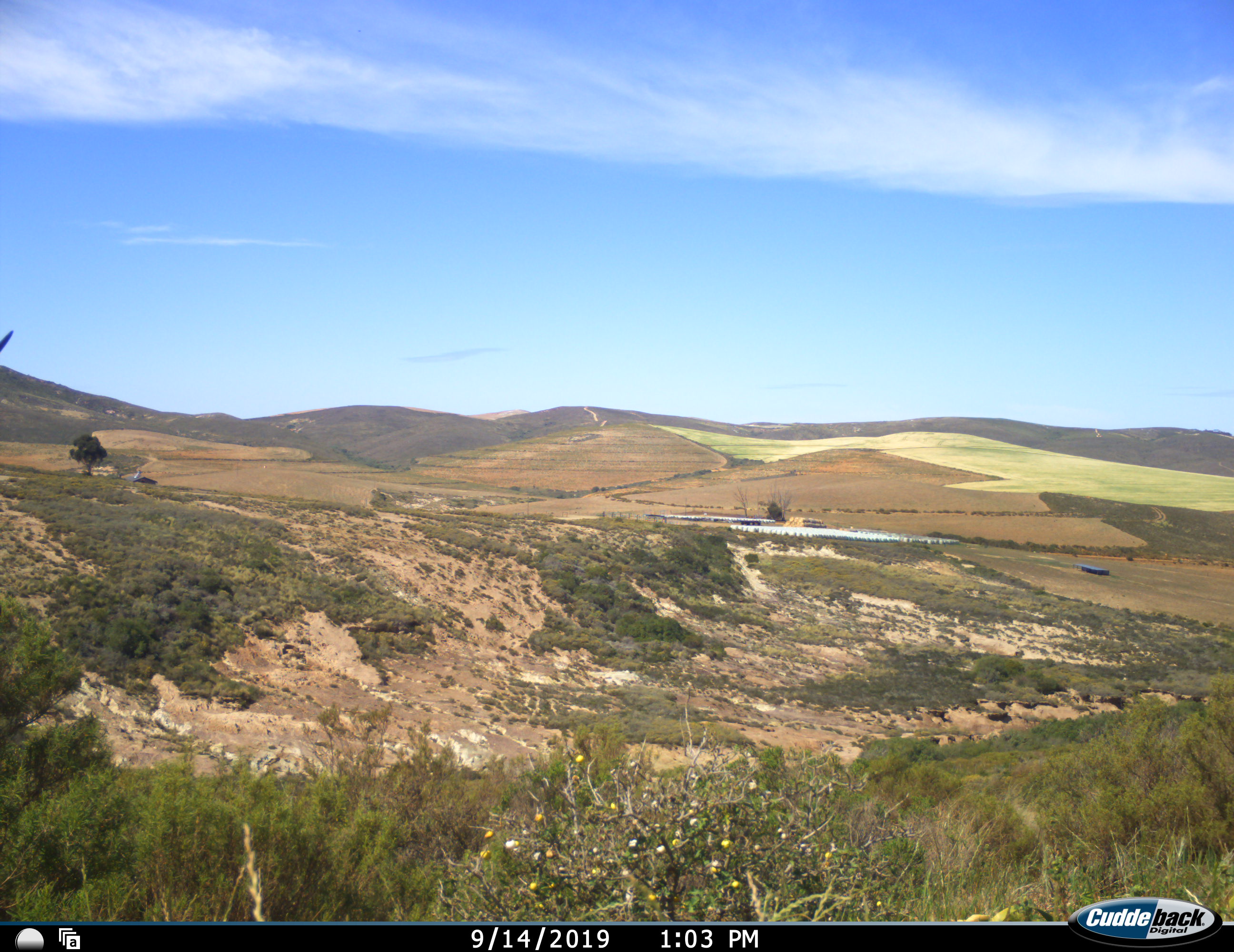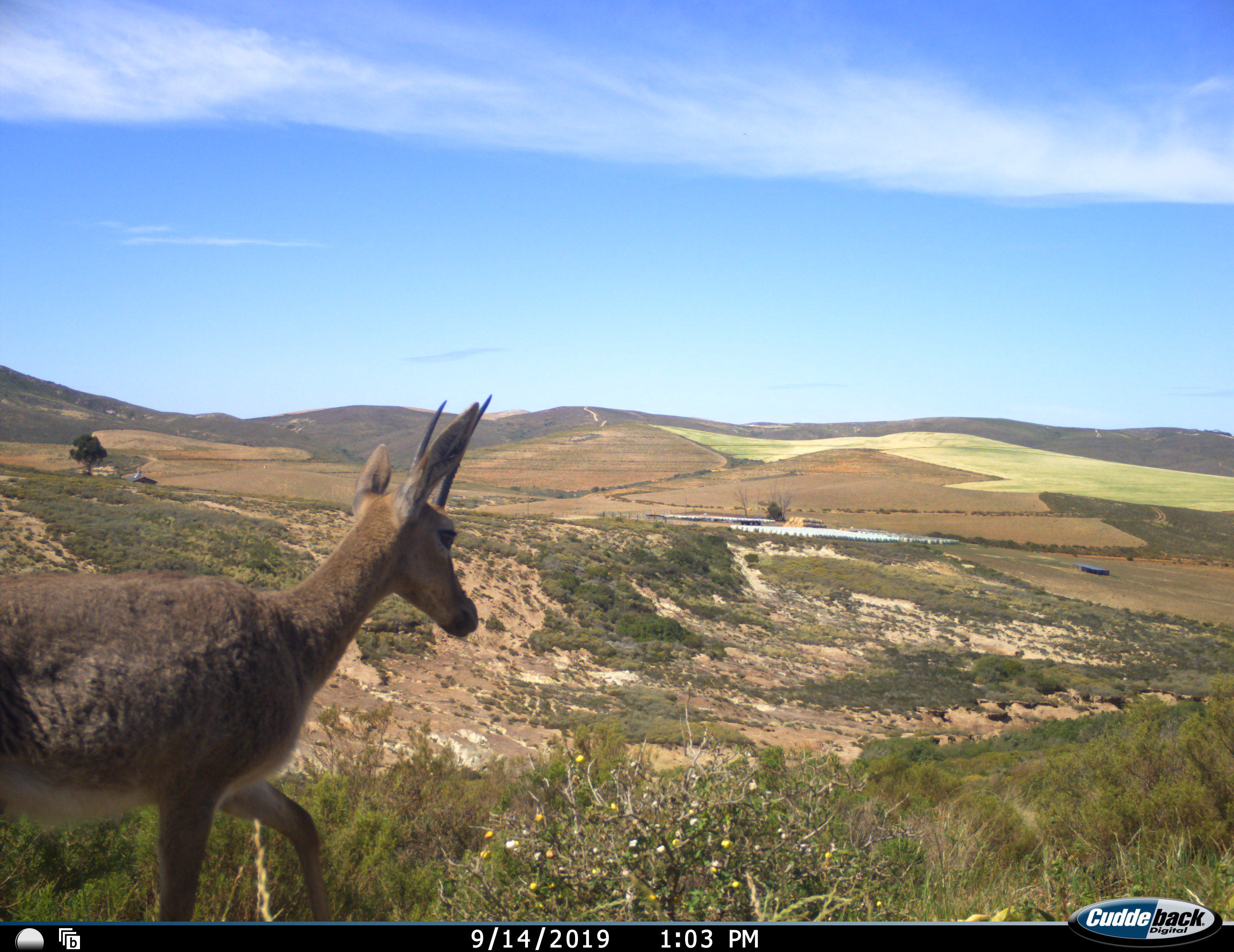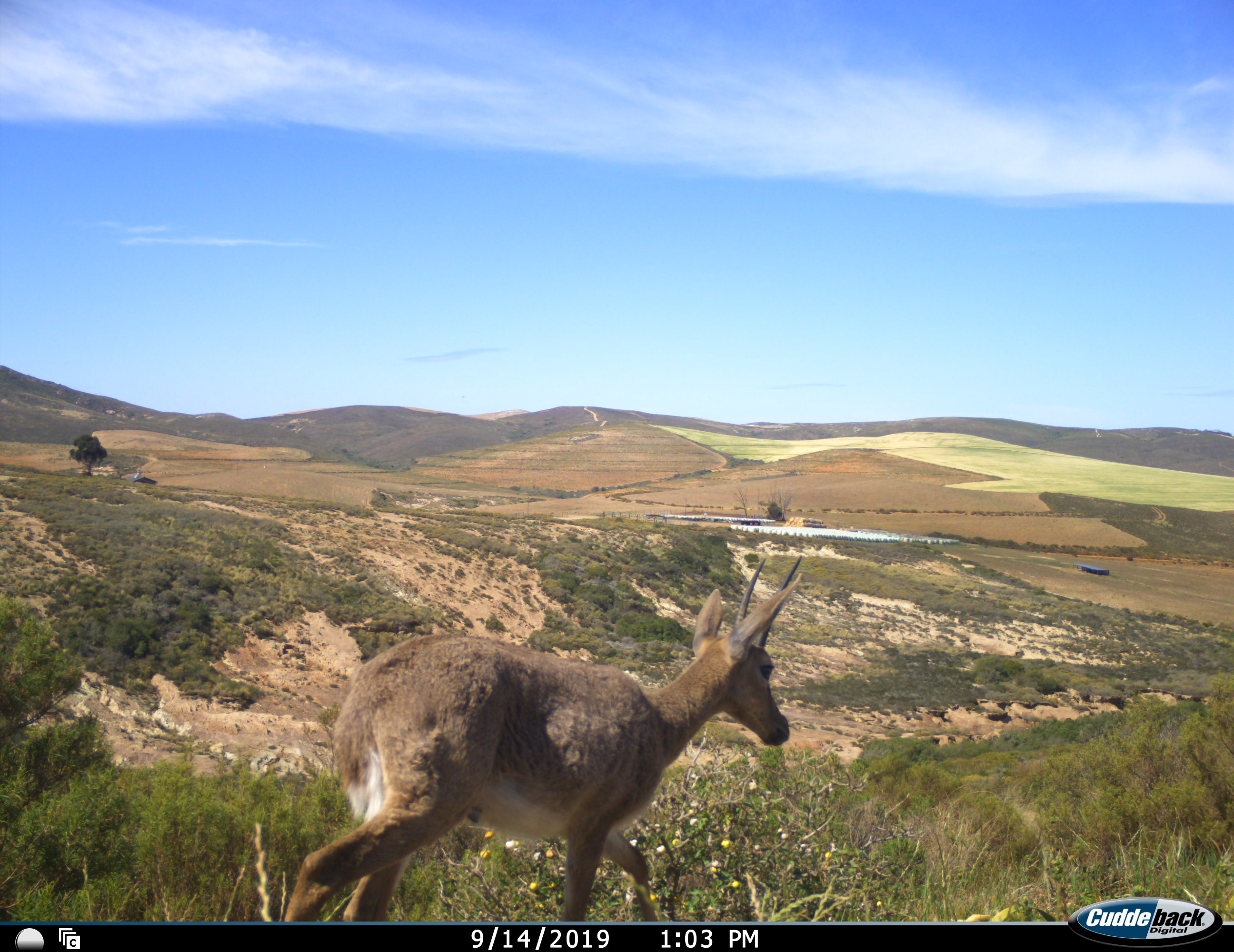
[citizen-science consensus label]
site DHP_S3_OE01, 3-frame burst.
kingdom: Animalia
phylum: Chordata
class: Mammalia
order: Artiodactyla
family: Bovidae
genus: Pelea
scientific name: Pelea capreolus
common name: grey rhebok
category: rhebokgrey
Rhebokgrey (grey rhebok) (Pelea capreolus), count 1. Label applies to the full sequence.